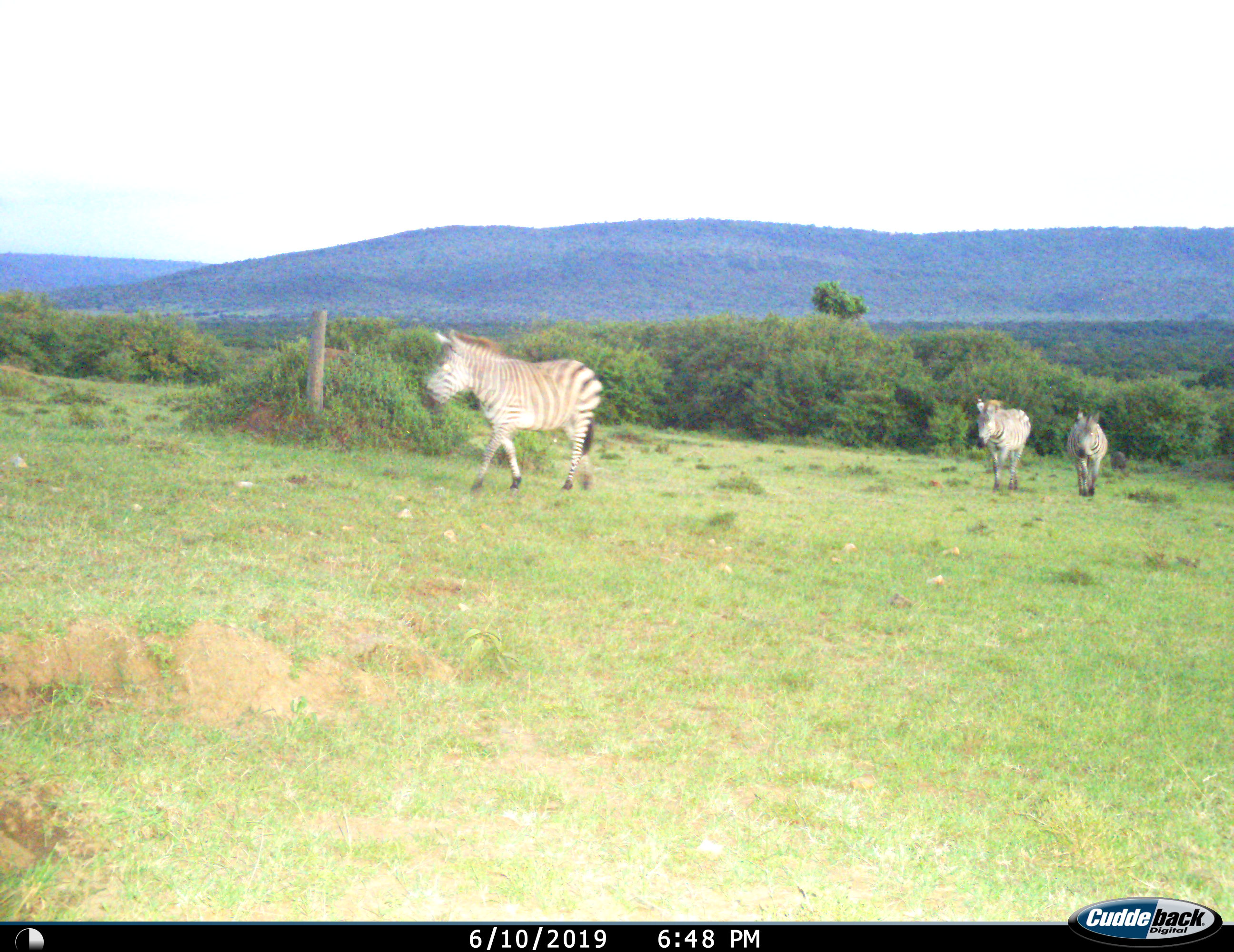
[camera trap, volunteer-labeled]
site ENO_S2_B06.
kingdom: Animalia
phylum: Chordata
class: Mammalia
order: Perissodactyla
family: Equidae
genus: Equus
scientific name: Equus quagga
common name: plains zebra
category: zebraplains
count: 3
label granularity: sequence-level